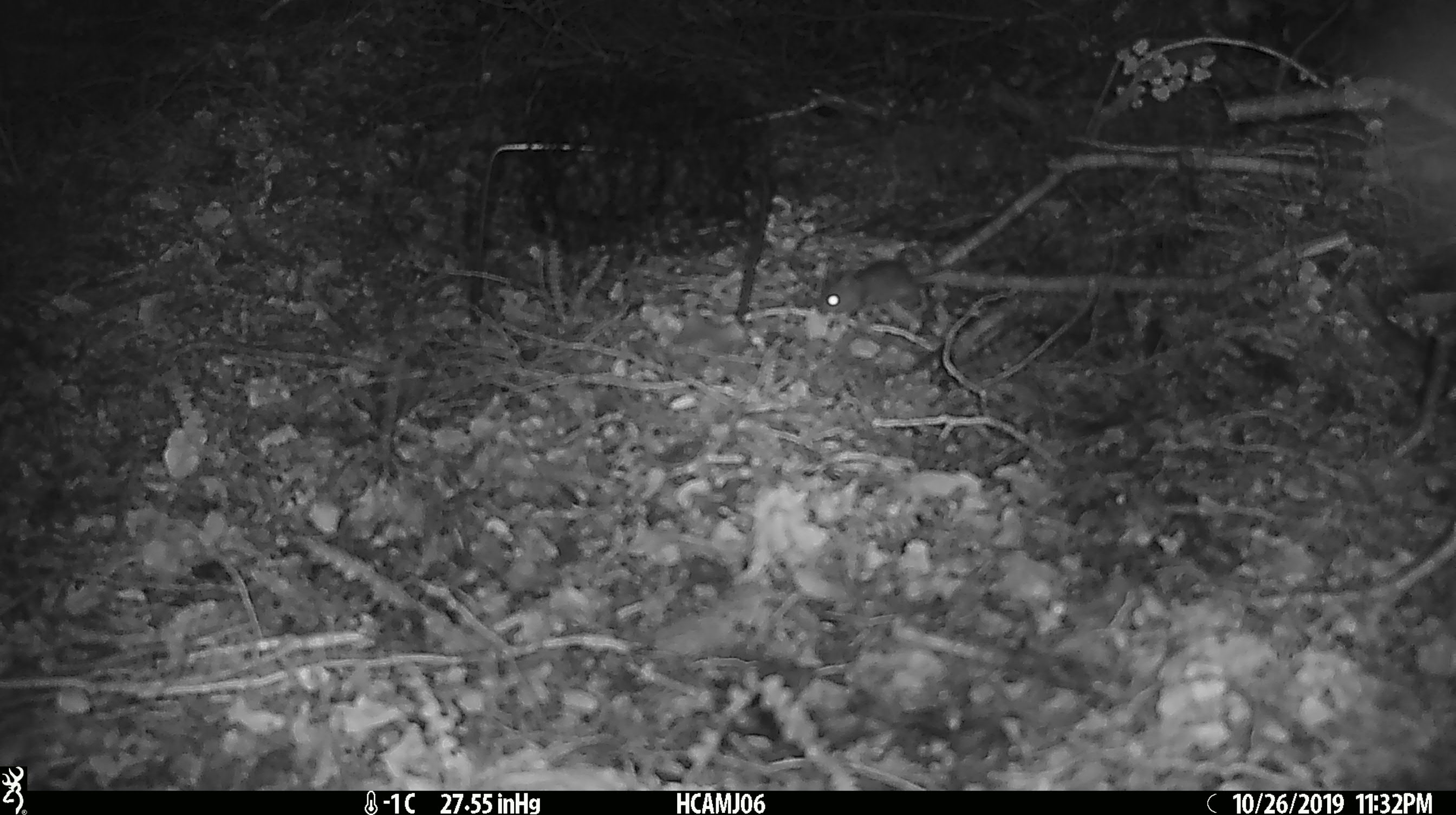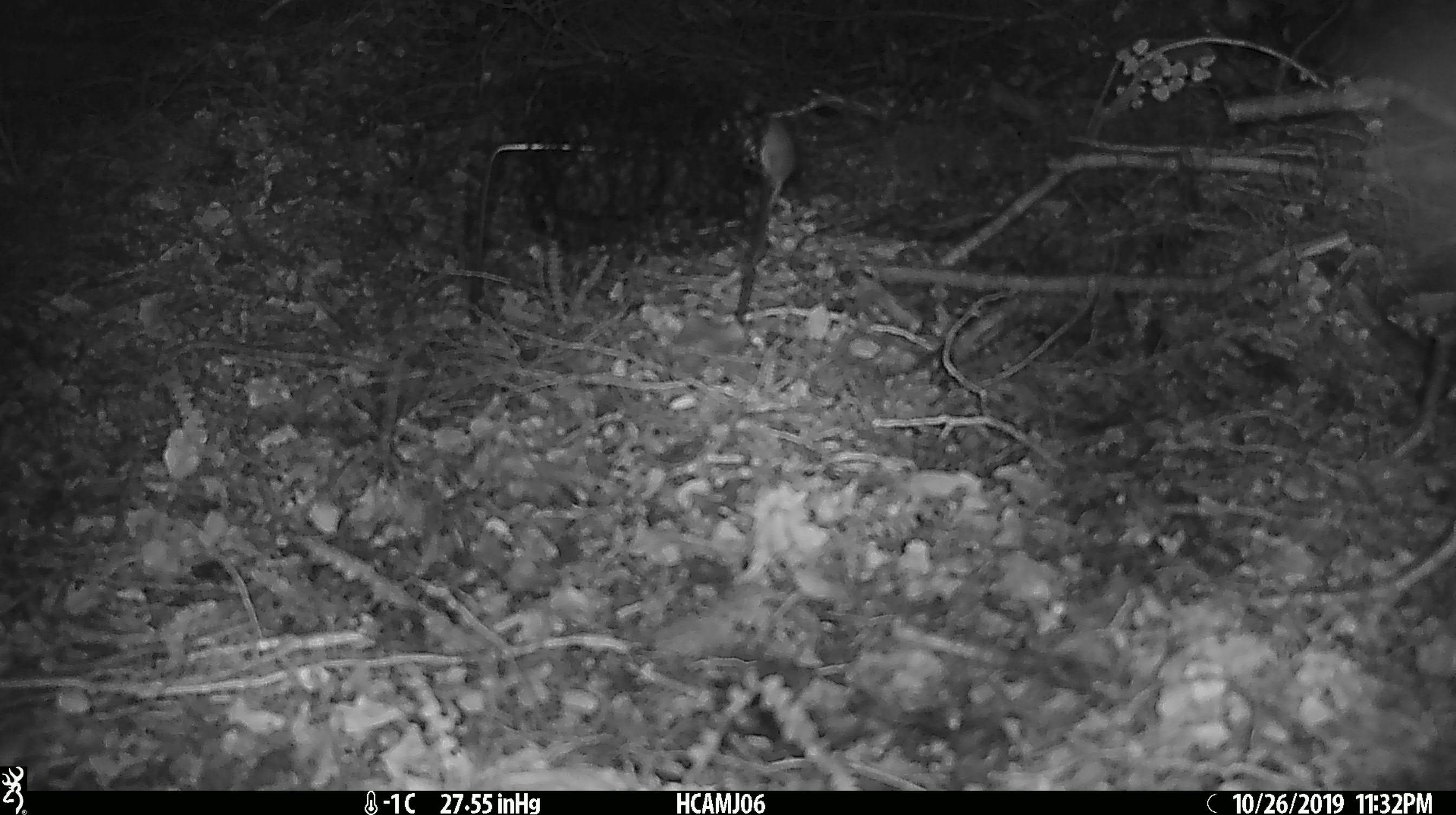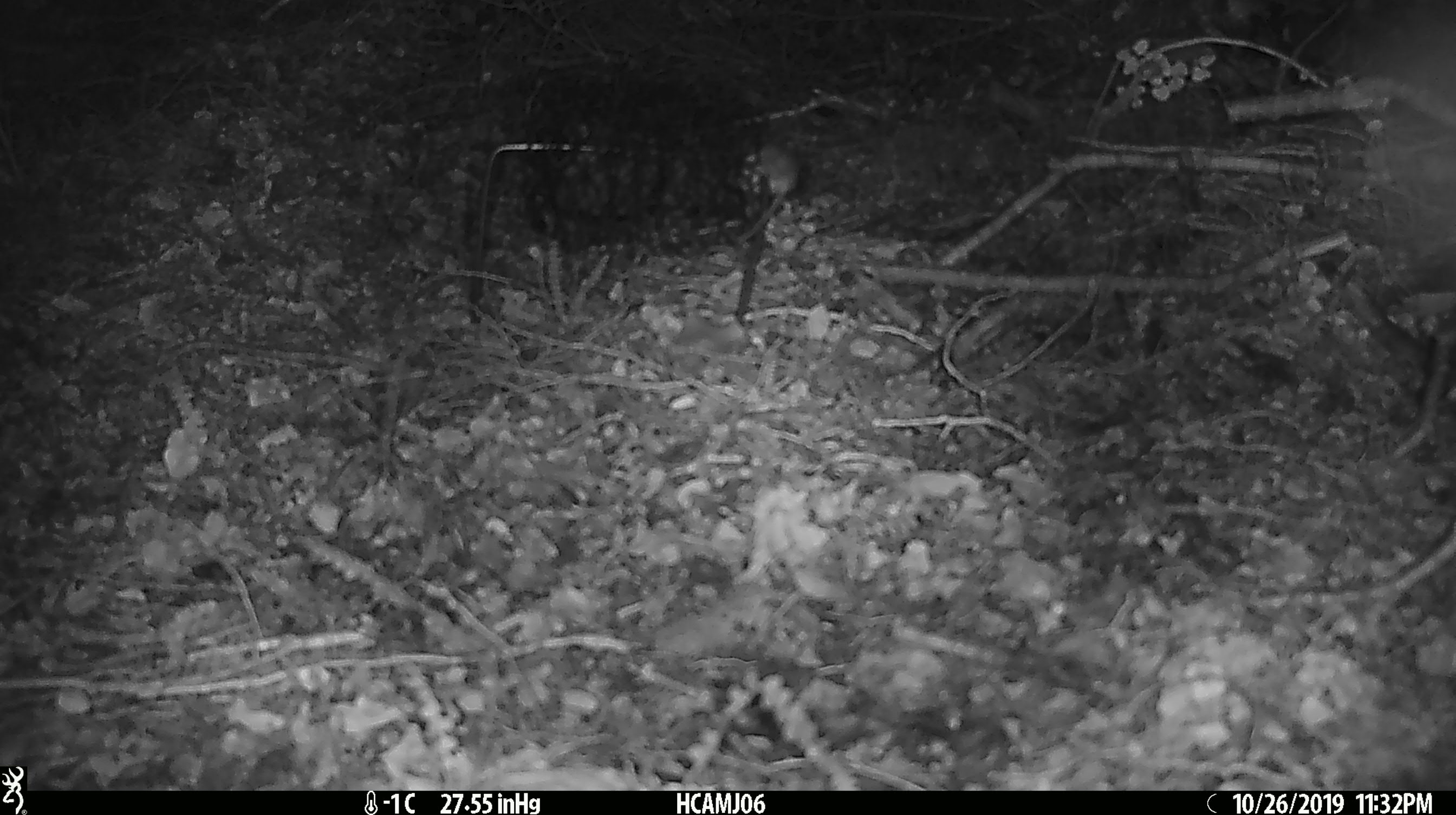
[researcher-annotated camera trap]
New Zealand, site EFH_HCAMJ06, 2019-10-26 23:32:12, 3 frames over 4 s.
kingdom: Animalia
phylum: Chordata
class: Mammalia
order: Rodentia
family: Muridae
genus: Mus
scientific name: Mus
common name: mouse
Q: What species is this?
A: Mouse (Mus).